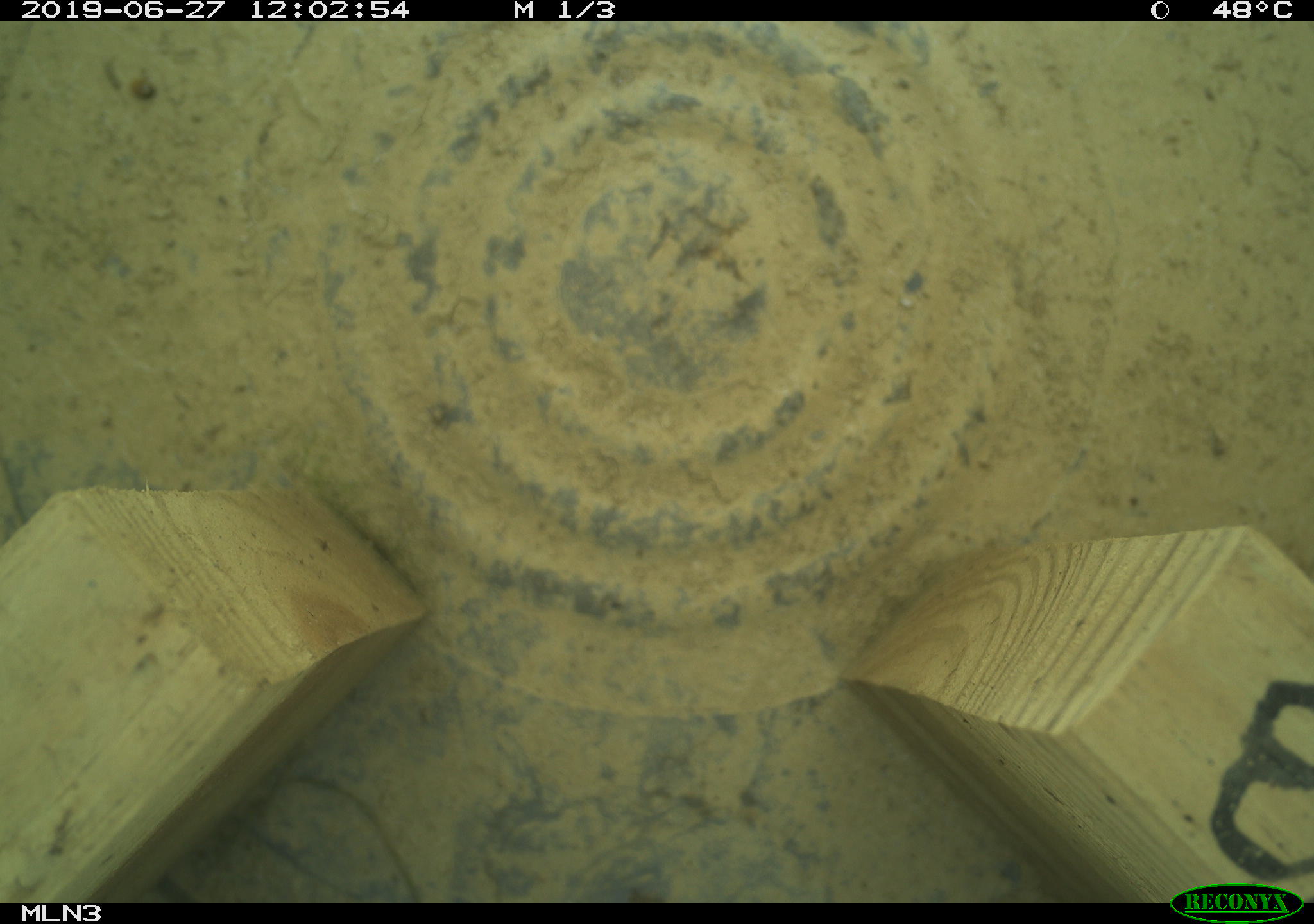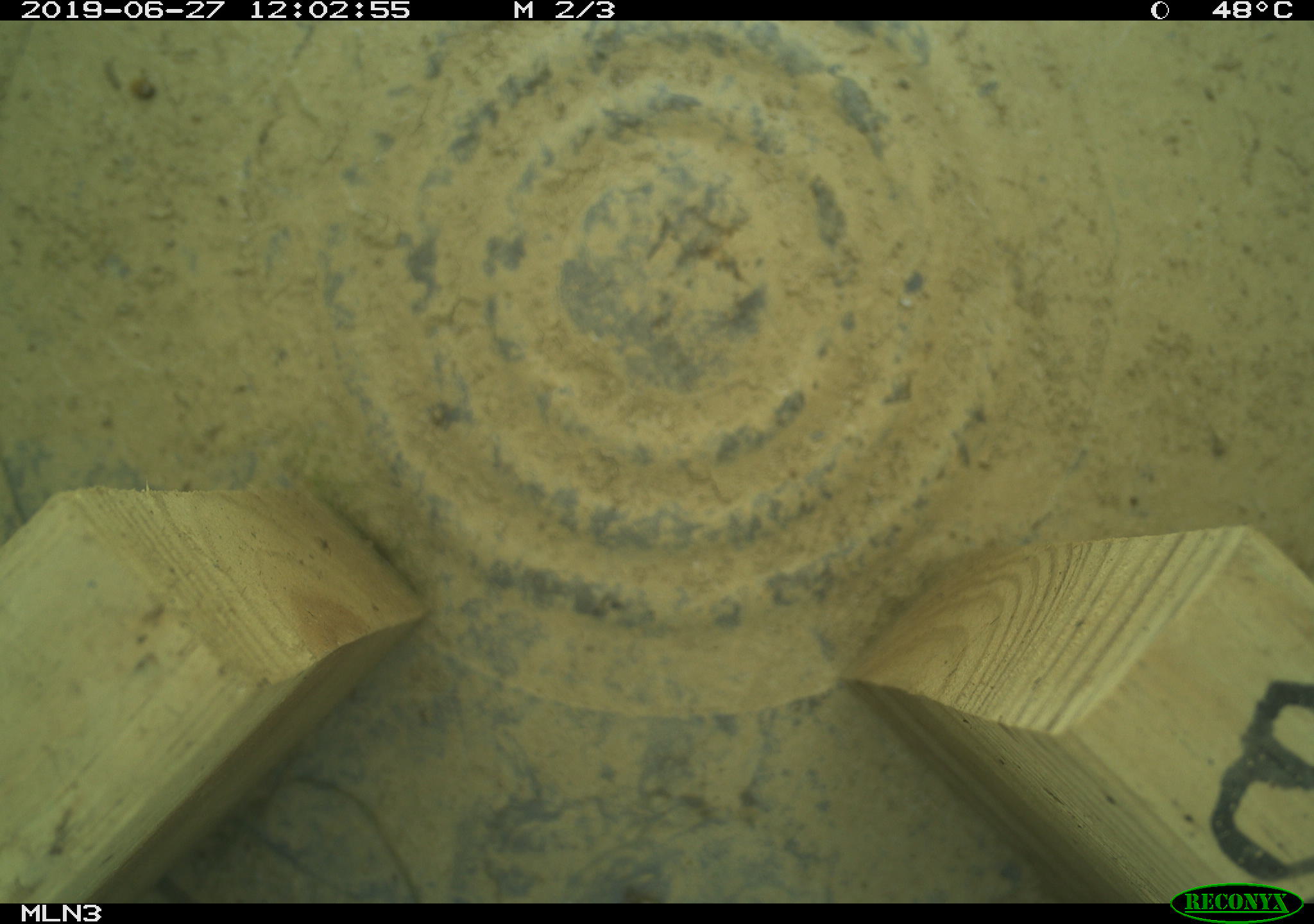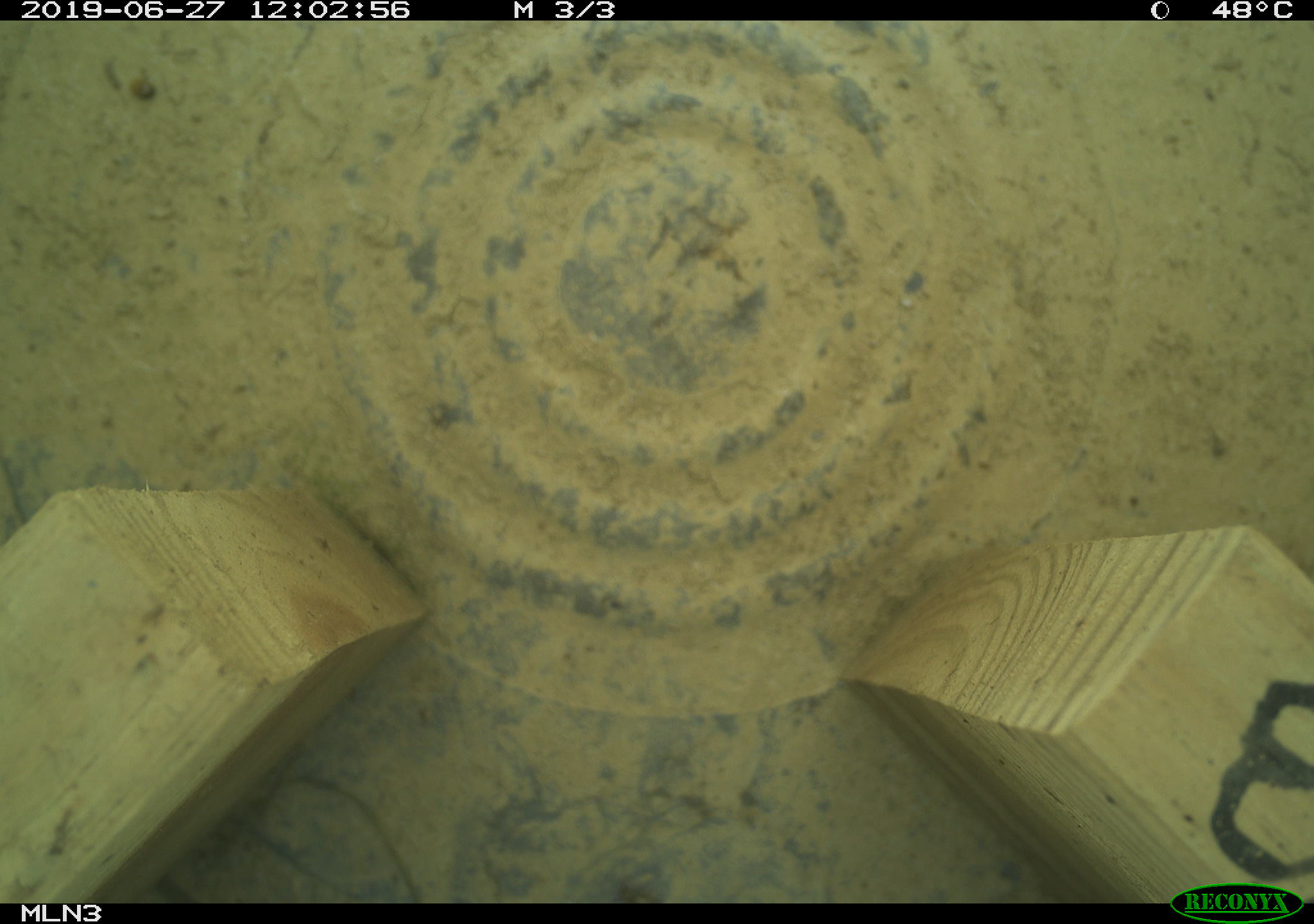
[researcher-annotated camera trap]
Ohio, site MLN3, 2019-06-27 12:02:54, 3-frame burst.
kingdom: Animalia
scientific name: Animalia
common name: animal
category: invertebrate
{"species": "invertebrate (animal) (Animalia)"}